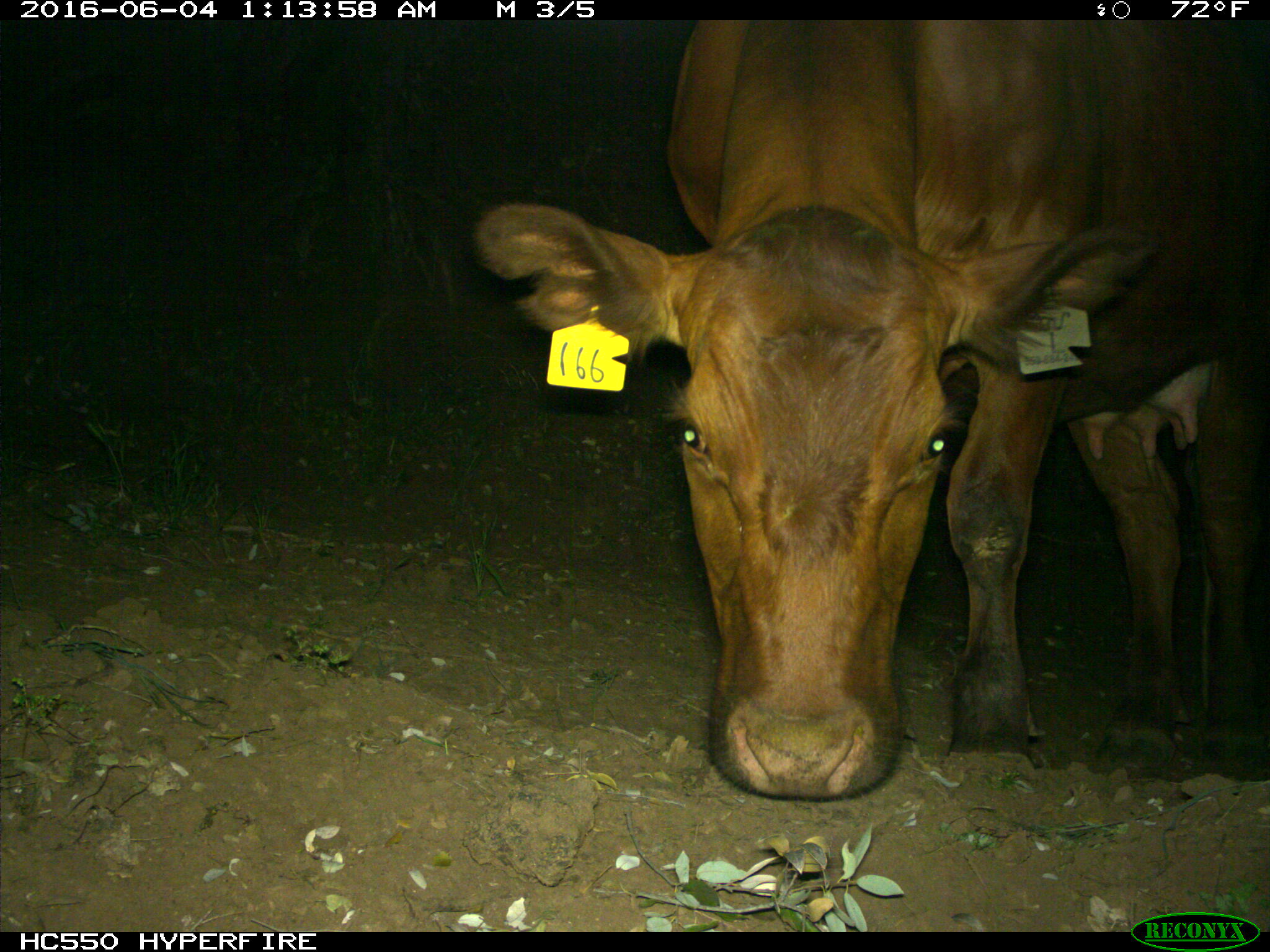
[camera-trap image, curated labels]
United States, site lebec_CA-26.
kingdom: Animalia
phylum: Chordata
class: Mammalia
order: Artiodactyla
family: Bovidae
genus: Bos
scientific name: Bos taurus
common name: domestic cow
Bos taurus (domestic cow).